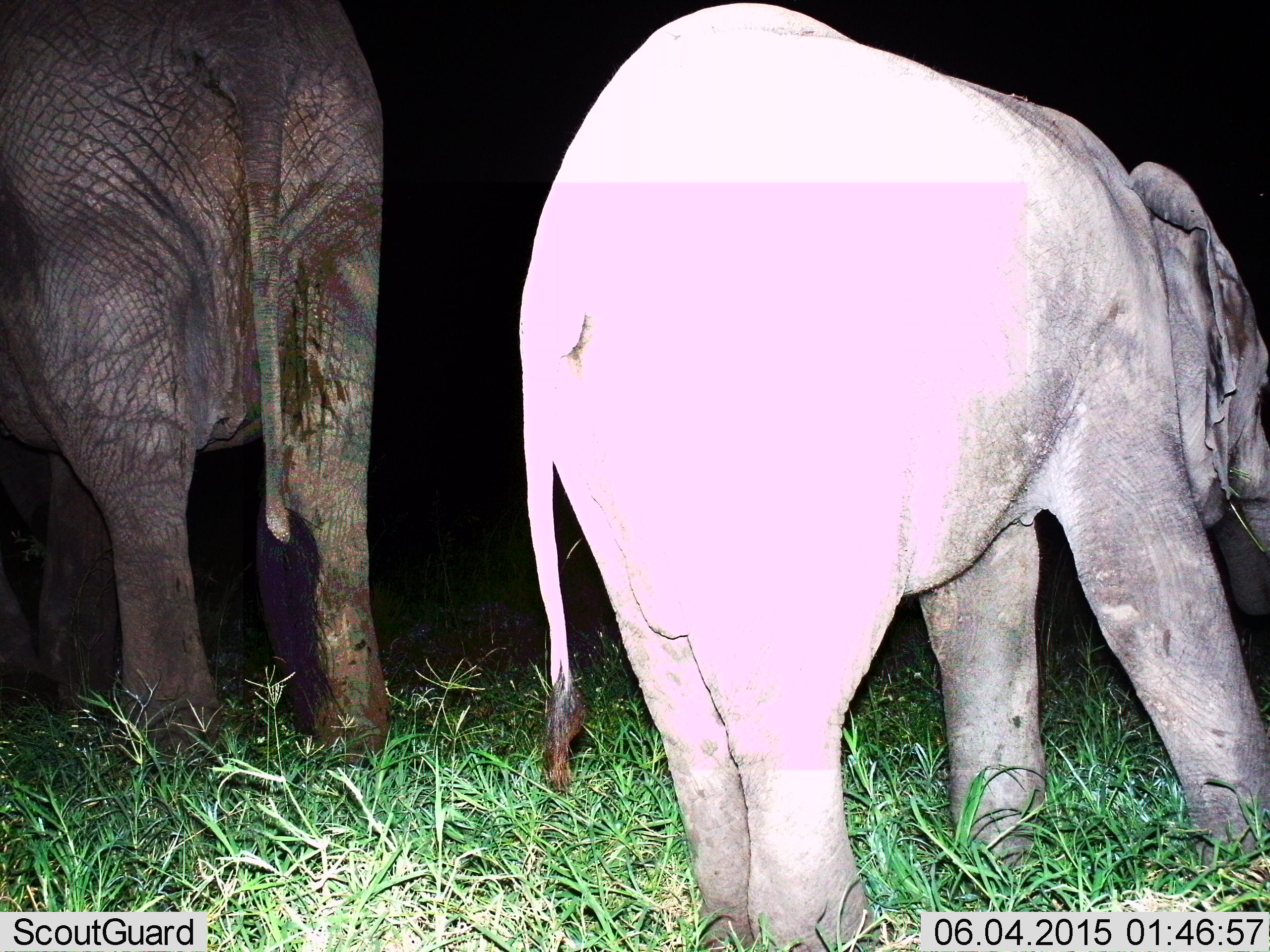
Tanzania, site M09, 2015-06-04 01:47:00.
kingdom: Animalia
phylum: Chordata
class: Mammalia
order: Proboscidea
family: Elephantidae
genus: Loxodonta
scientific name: Loxodonta africana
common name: african bush elephant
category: elephant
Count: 2.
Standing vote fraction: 90%.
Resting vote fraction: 0%.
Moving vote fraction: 0%.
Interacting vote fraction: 0%.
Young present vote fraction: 80%.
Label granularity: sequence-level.